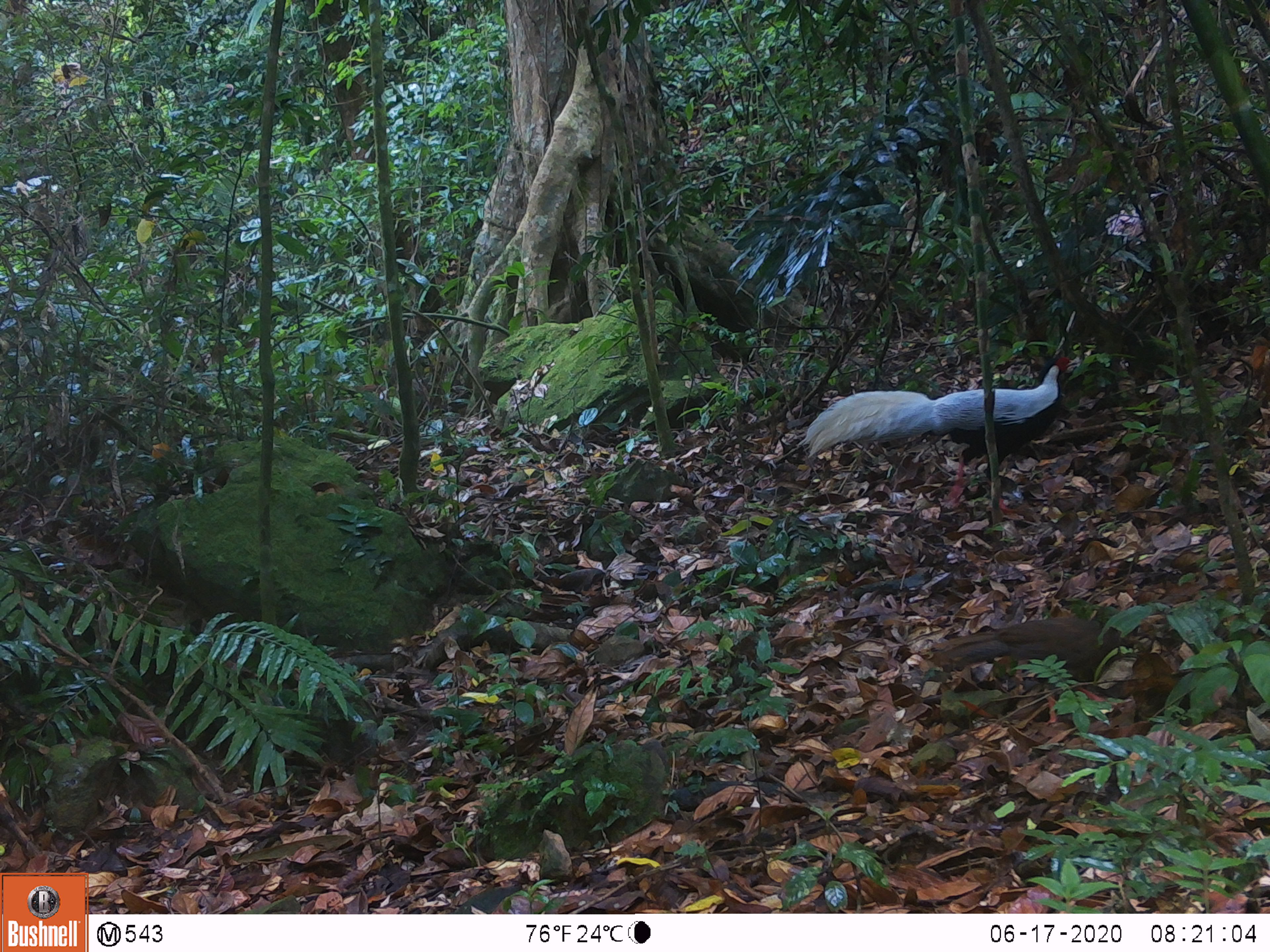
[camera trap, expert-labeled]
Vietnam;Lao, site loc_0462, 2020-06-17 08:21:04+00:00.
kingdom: Animalia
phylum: Chordata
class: Aves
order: Galliformes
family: Phasianidae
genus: Lophura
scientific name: Lophura nycthemera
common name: silver pheasant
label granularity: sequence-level